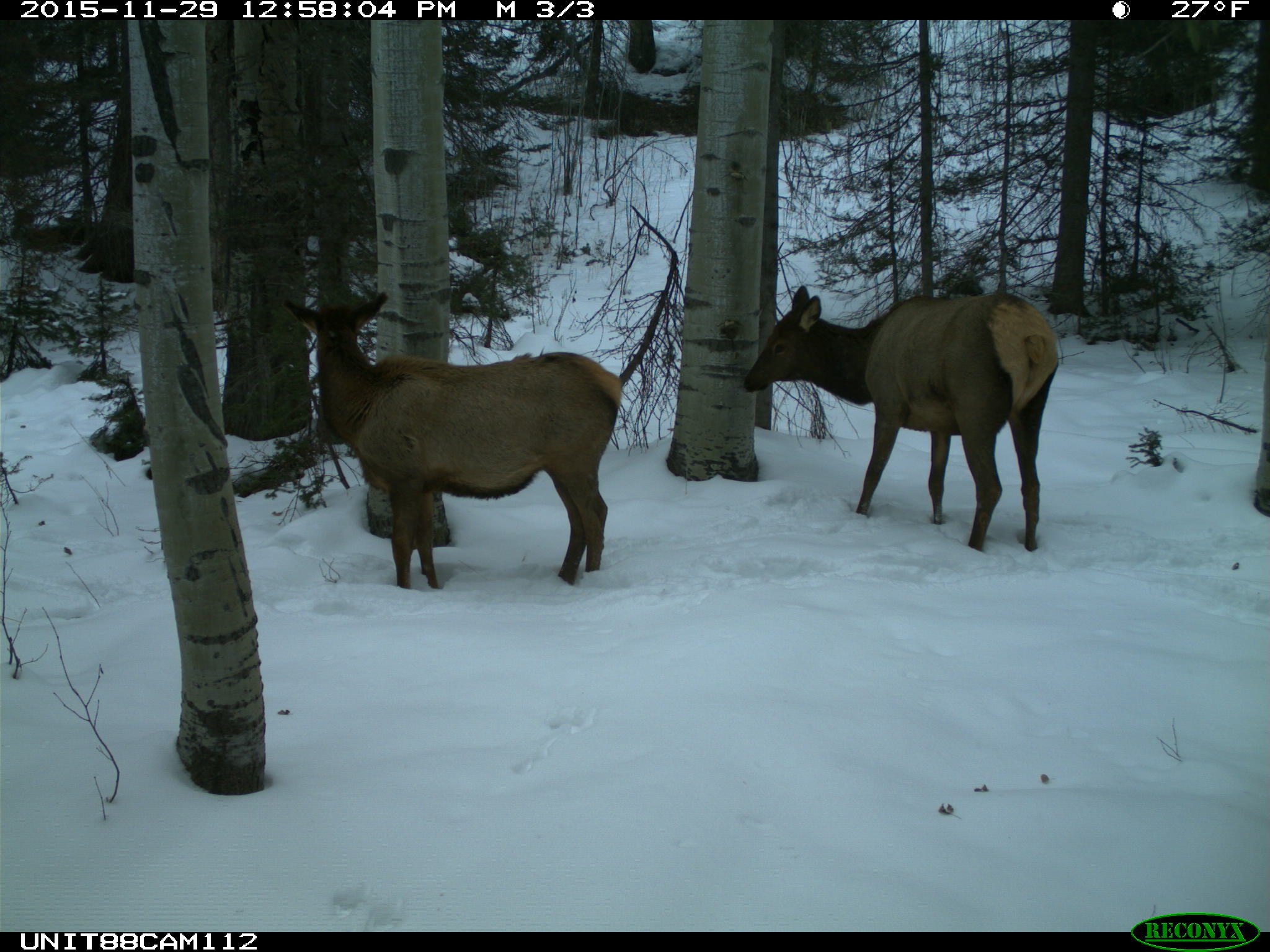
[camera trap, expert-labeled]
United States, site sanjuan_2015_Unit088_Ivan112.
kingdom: Animalia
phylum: Chordata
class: Mammalia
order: Artiodactyla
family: Cervidae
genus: Cervus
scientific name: Cervus elaphus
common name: red deer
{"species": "Cervus elaphus (red deer)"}